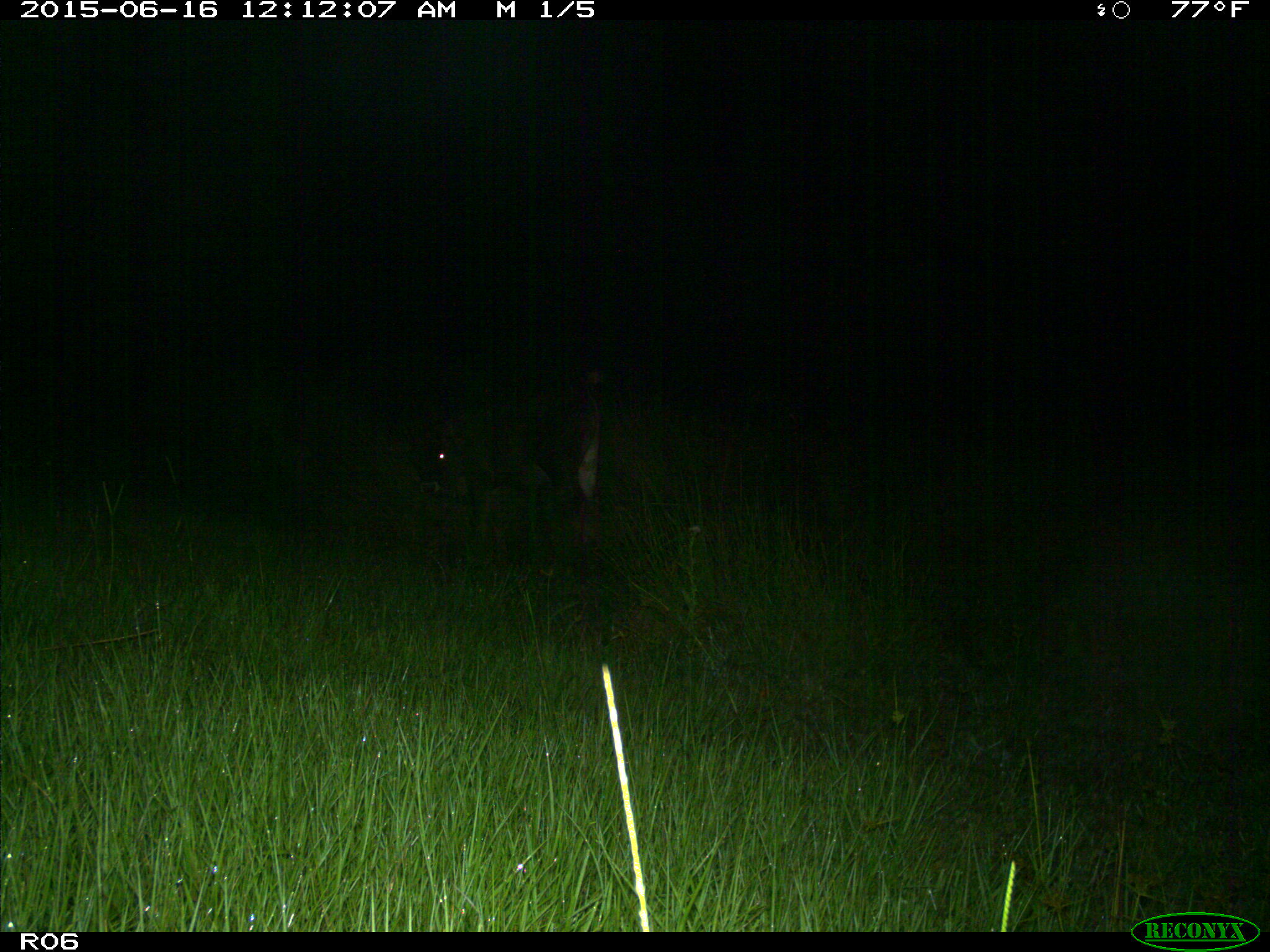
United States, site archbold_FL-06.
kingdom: Animalia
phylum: Chordata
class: Mammalia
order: Artiodactyla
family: Bovidae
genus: Bos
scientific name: Bos taurus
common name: domestic cow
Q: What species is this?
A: Bos taurus (domestic cow).